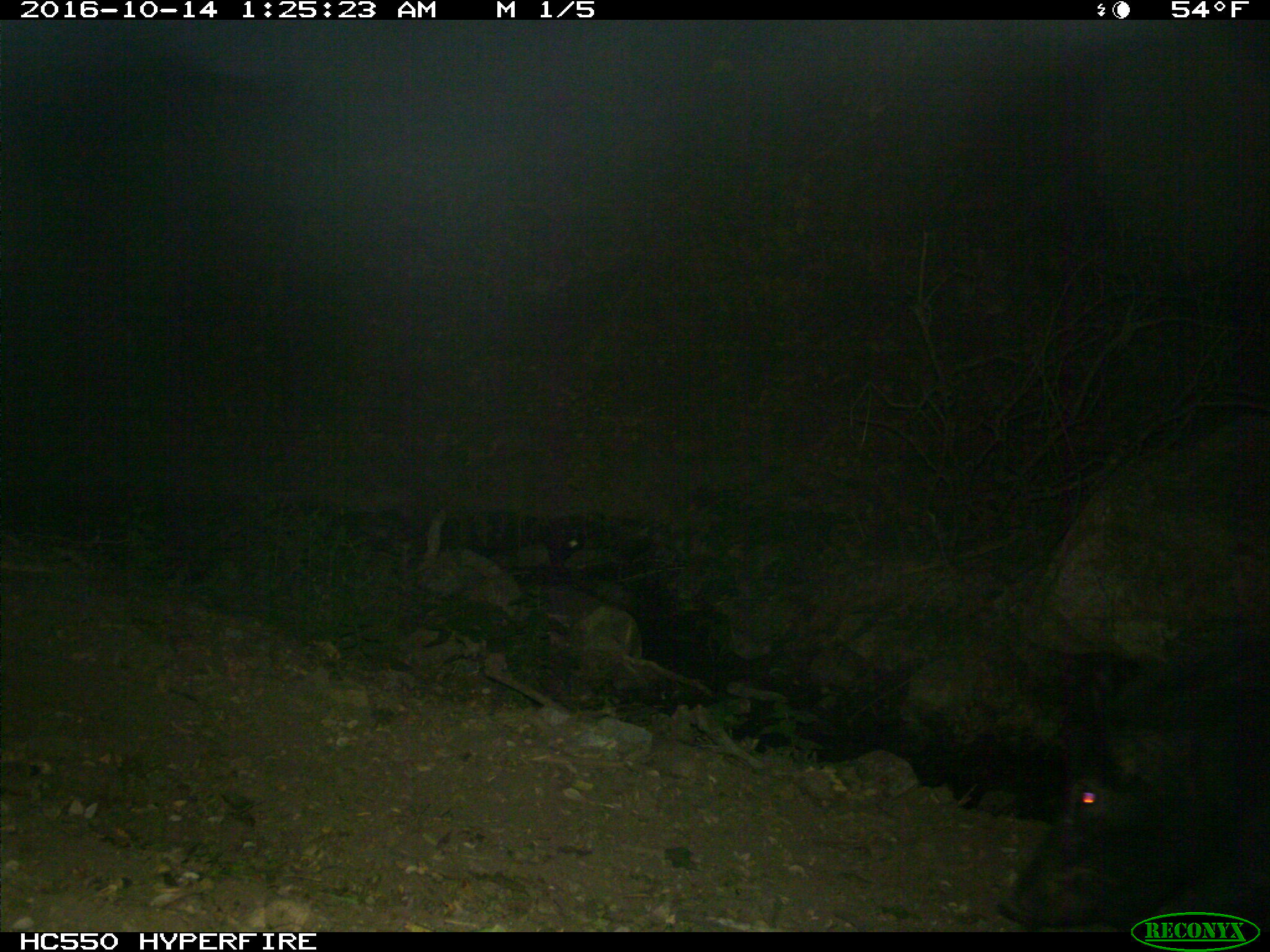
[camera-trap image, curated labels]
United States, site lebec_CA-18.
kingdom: Animalia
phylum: Chordata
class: Mammalia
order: Artiodactyla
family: Suidae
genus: Sus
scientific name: Sus scrofa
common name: wild boar